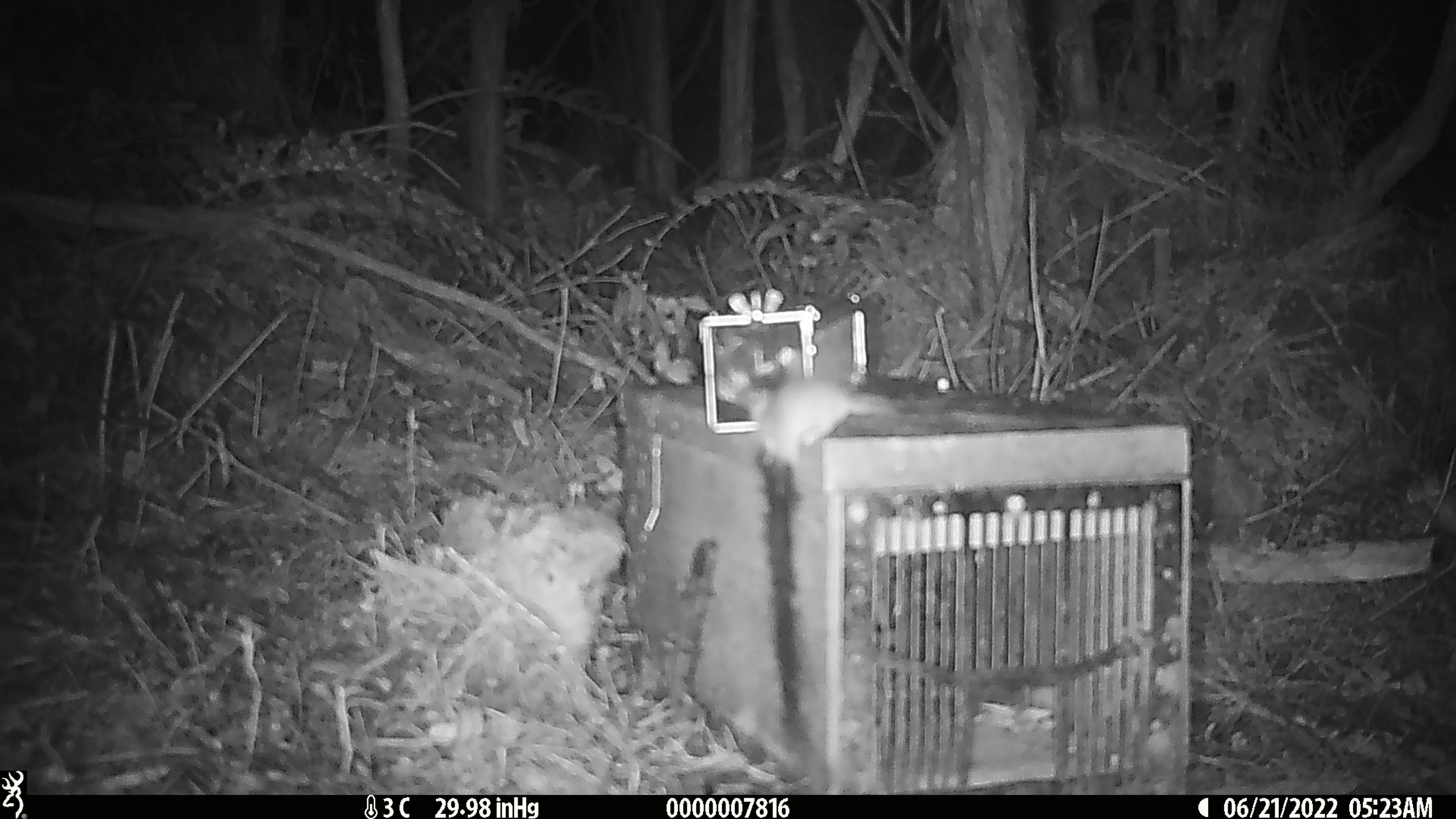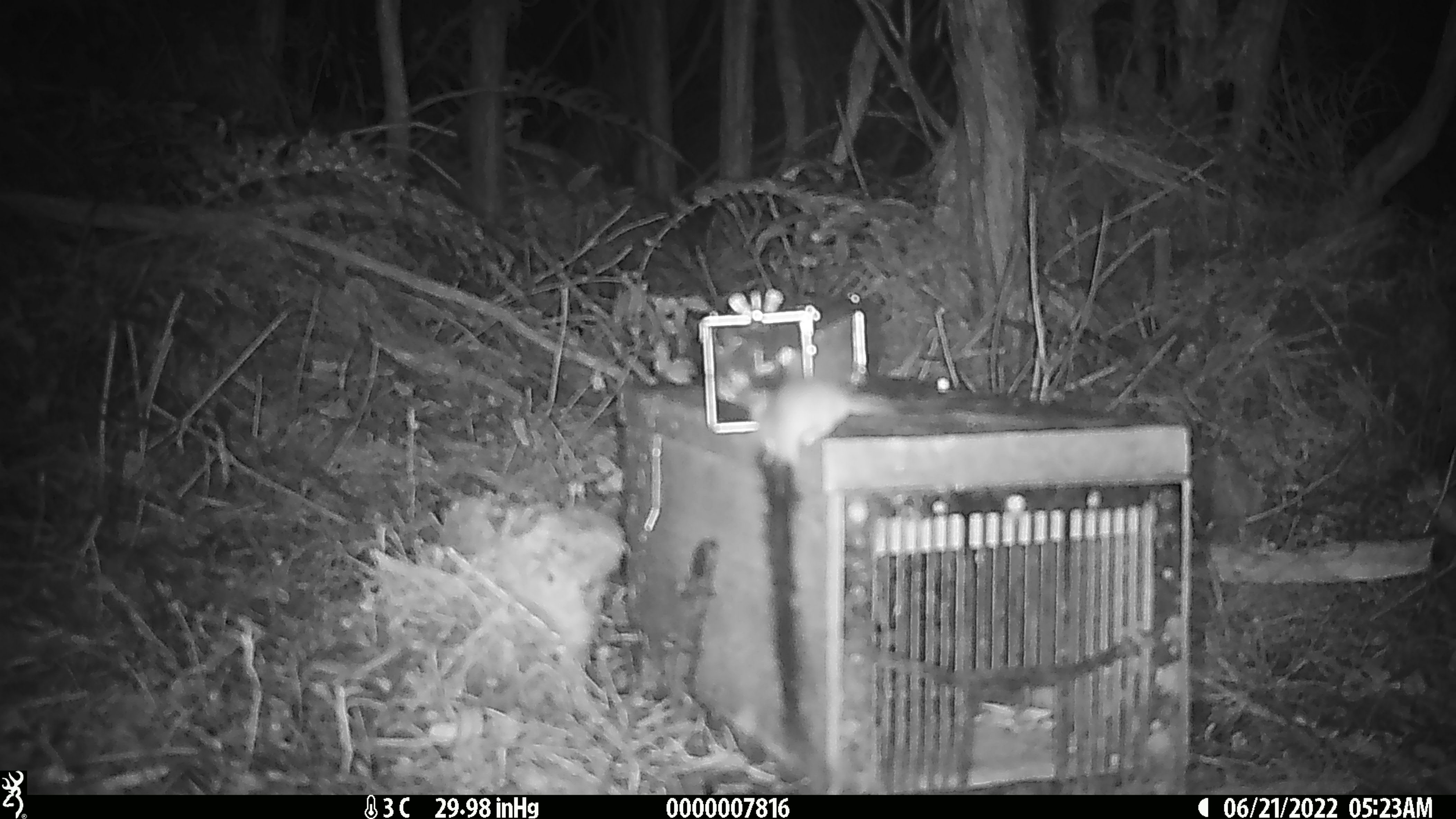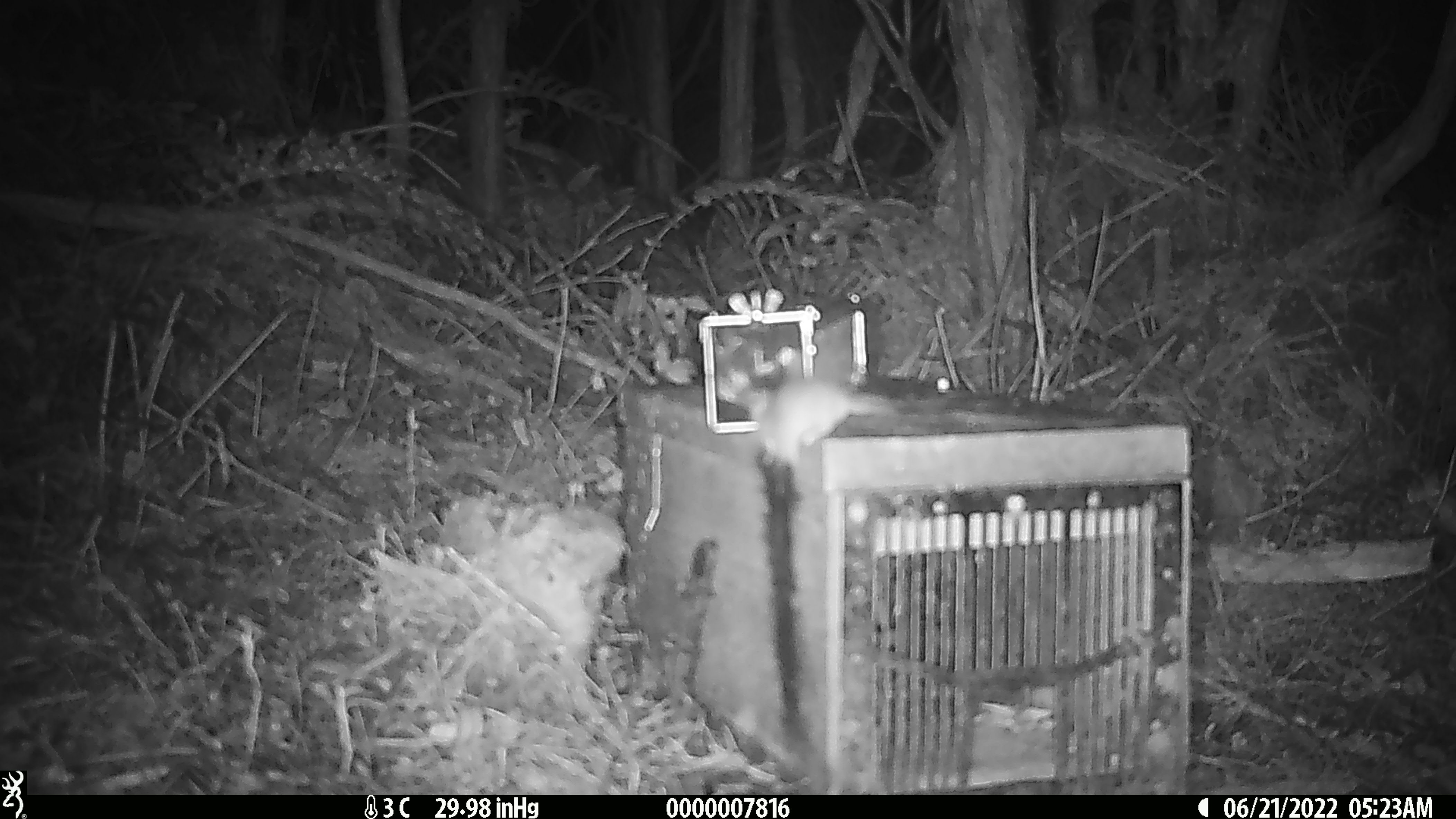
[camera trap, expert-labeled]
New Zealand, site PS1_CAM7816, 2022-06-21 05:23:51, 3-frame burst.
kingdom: Animalia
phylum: Chordata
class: Mammalia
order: Rodentia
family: Muridae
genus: Mus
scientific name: Mus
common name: mouse